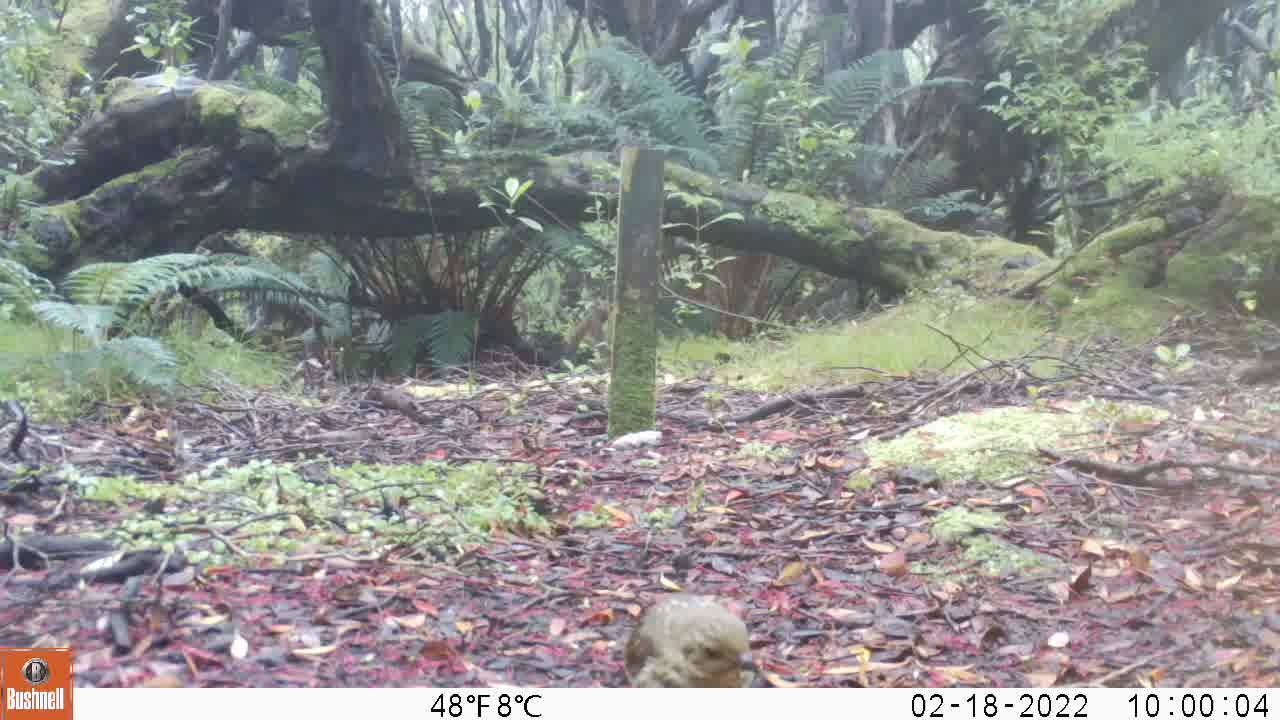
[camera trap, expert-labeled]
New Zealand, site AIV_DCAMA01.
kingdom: Animalia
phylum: Chordata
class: Aves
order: Passeriformes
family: Turdidae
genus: Turdus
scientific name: Turdus philomelos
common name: song thrush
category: thrush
Thrush (song thrush) (Turdus philomelos).